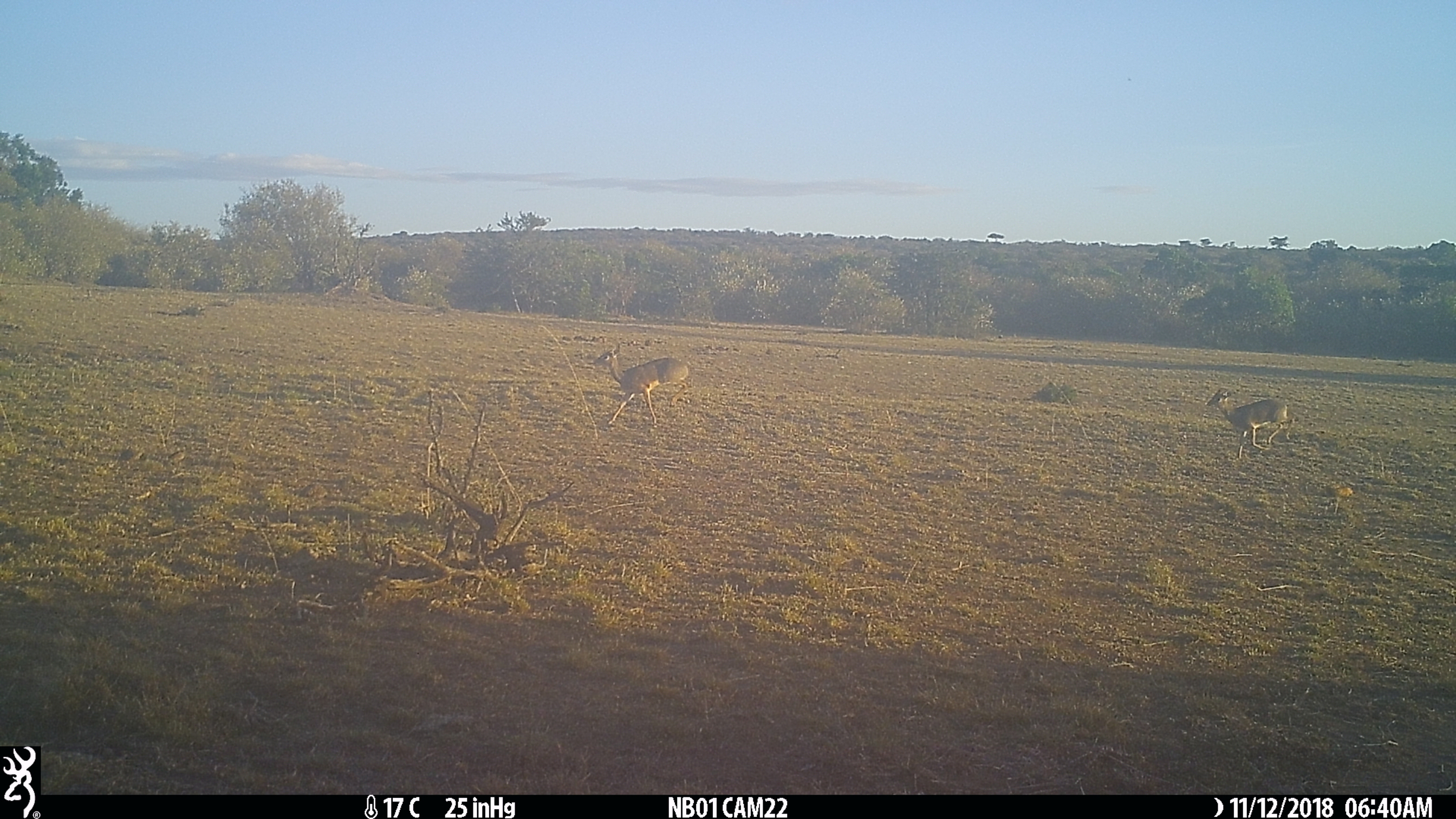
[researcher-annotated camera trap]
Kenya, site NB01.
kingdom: Animalia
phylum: Chordata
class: Mammalia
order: Artiodactyla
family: Bovidae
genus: Madoqua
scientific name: Madoqua kirkii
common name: kirk's dik-dik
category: dikdik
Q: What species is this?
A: Dikdik (kirk's dik-dik) (Madoqua kirkii).